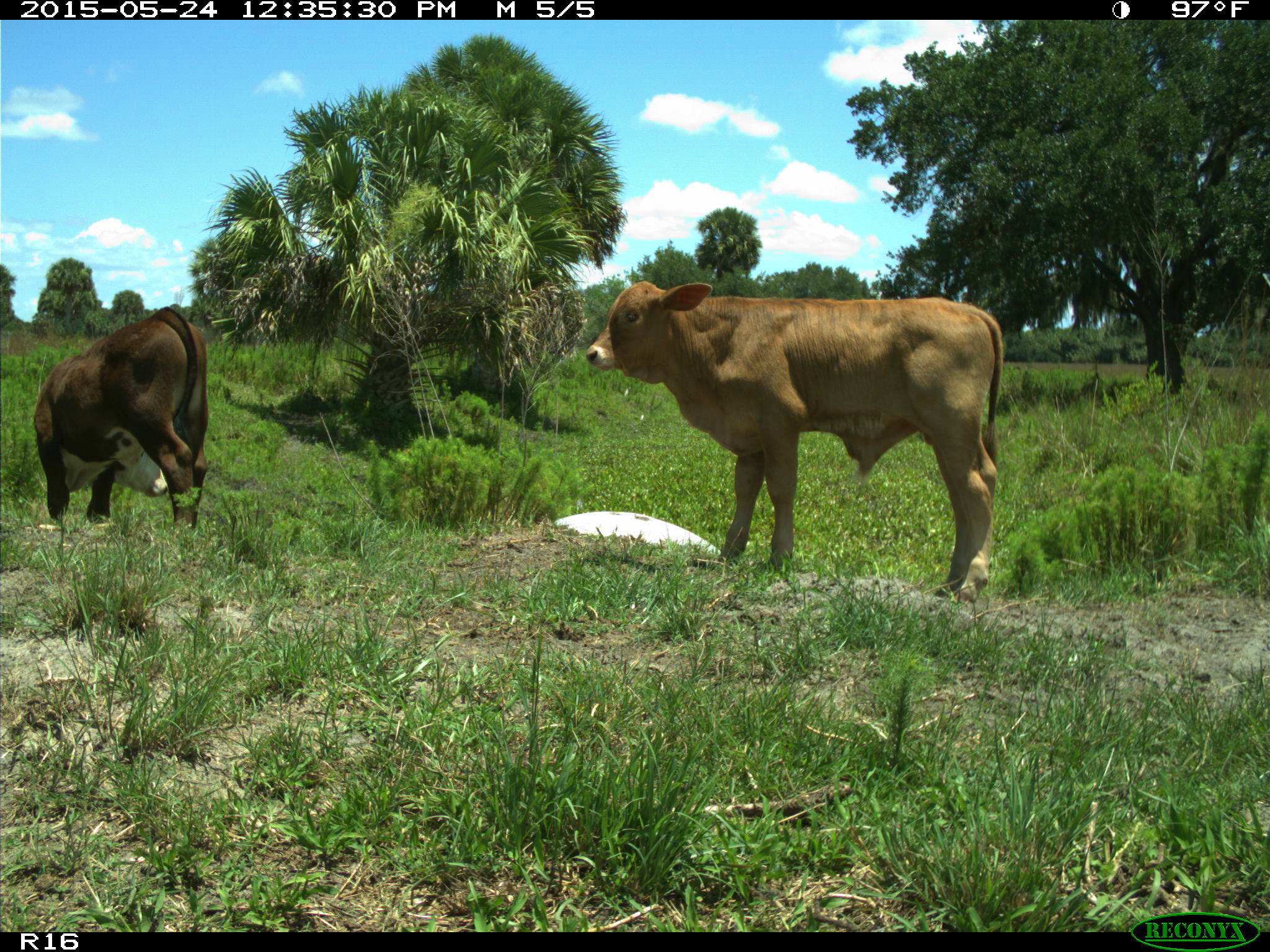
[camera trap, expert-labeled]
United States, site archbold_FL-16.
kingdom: Animalia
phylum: Chordata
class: Mammalia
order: Artiodactyla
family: Bovidae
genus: Bos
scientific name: Bos taurus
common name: domestic cow